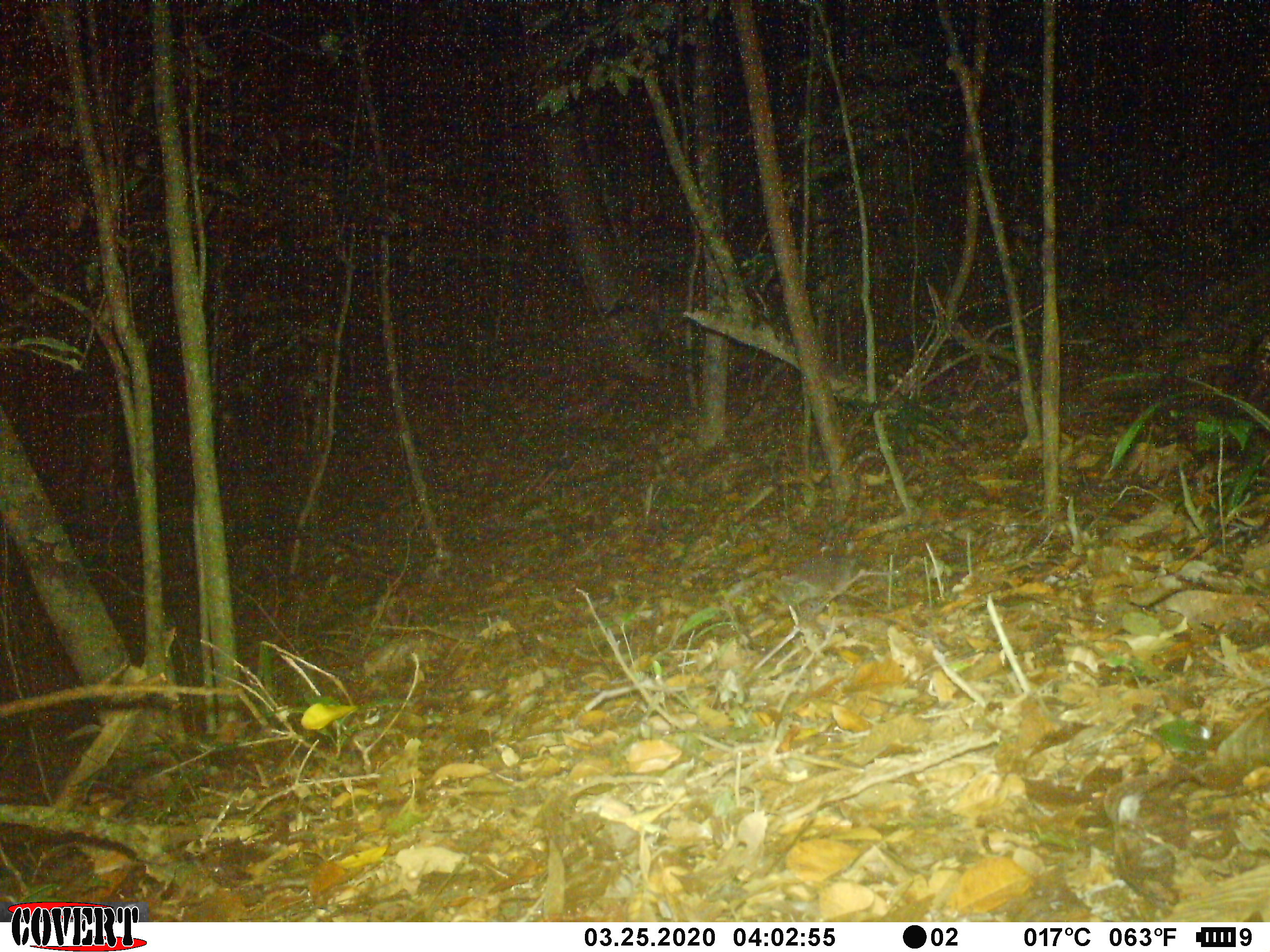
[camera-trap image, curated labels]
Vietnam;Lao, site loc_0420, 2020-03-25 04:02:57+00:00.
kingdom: Animalia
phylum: Chordata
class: Mammalia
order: Carnivora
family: Mustelidae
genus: Melogale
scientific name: Melogale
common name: ferret badger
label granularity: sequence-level